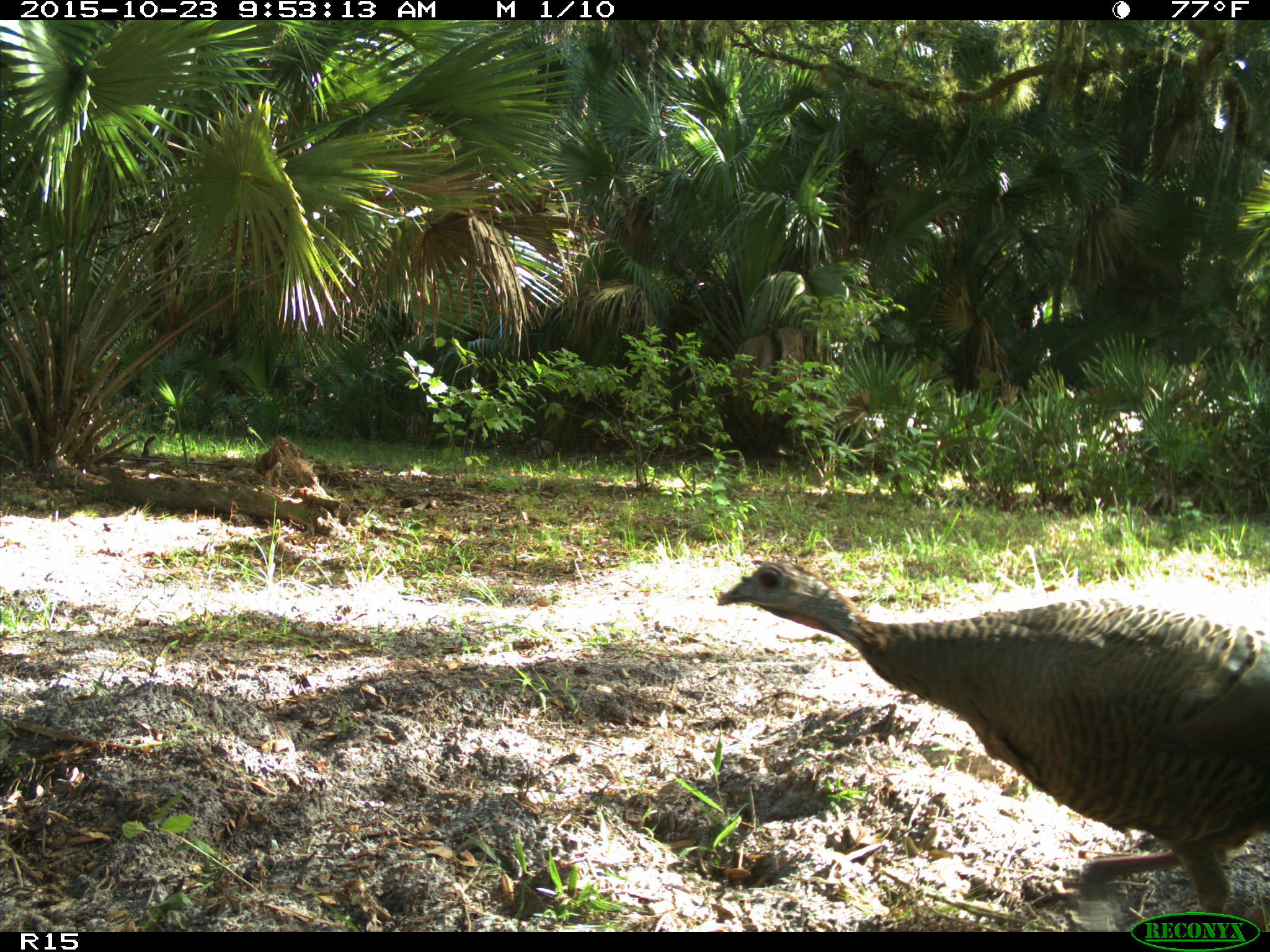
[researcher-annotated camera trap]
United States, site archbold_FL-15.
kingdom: Animalia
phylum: Chordata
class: Aves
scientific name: Aves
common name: birds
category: unidentified bird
Unidentified bird (birds) (Aves).